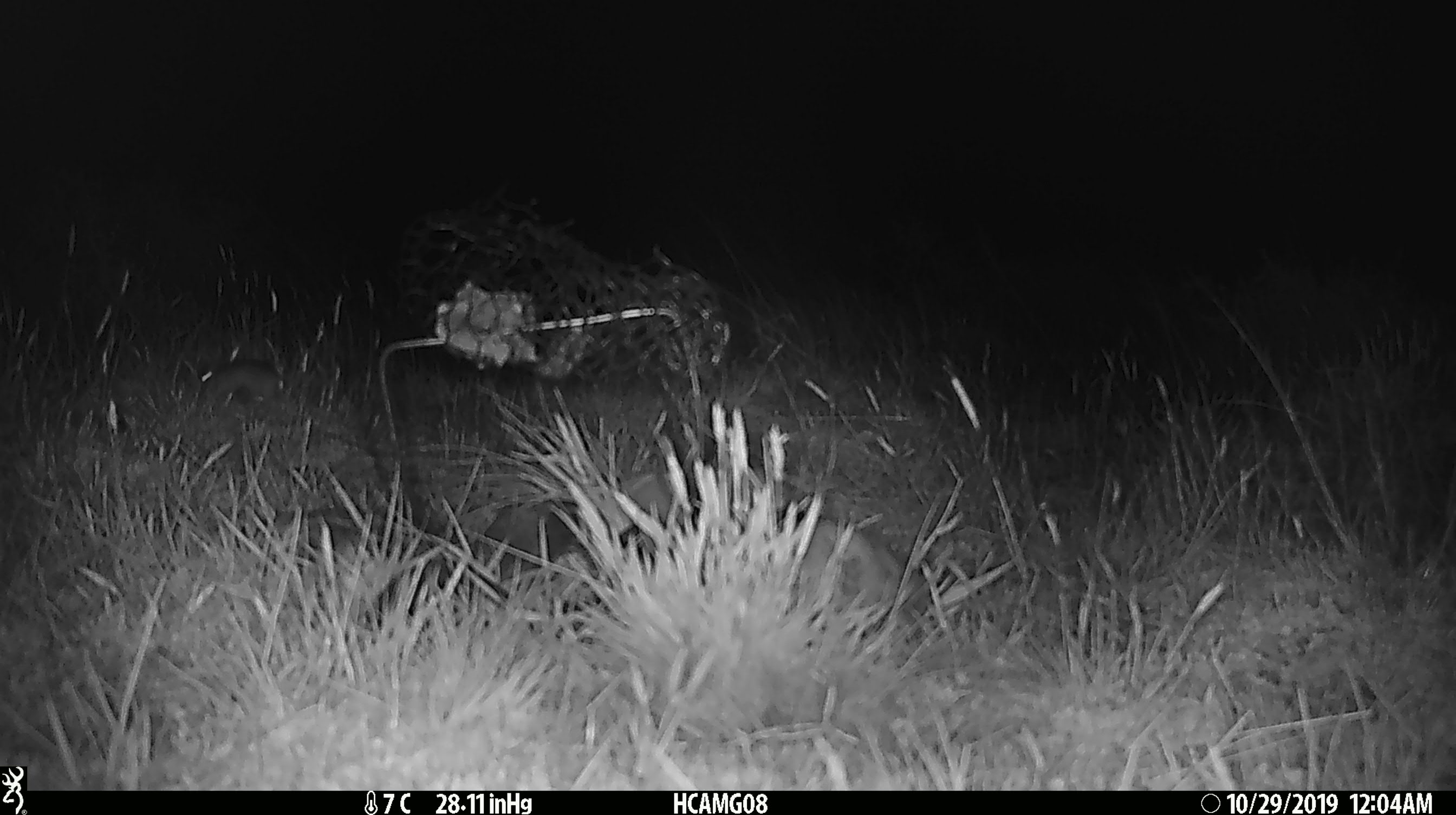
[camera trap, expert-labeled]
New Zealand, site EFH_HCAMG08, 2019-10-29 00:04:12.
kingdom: Animalia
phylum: Chordata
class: Mammalia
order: Rodentia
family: Muridae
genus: Mus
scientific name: Mus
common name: mouse